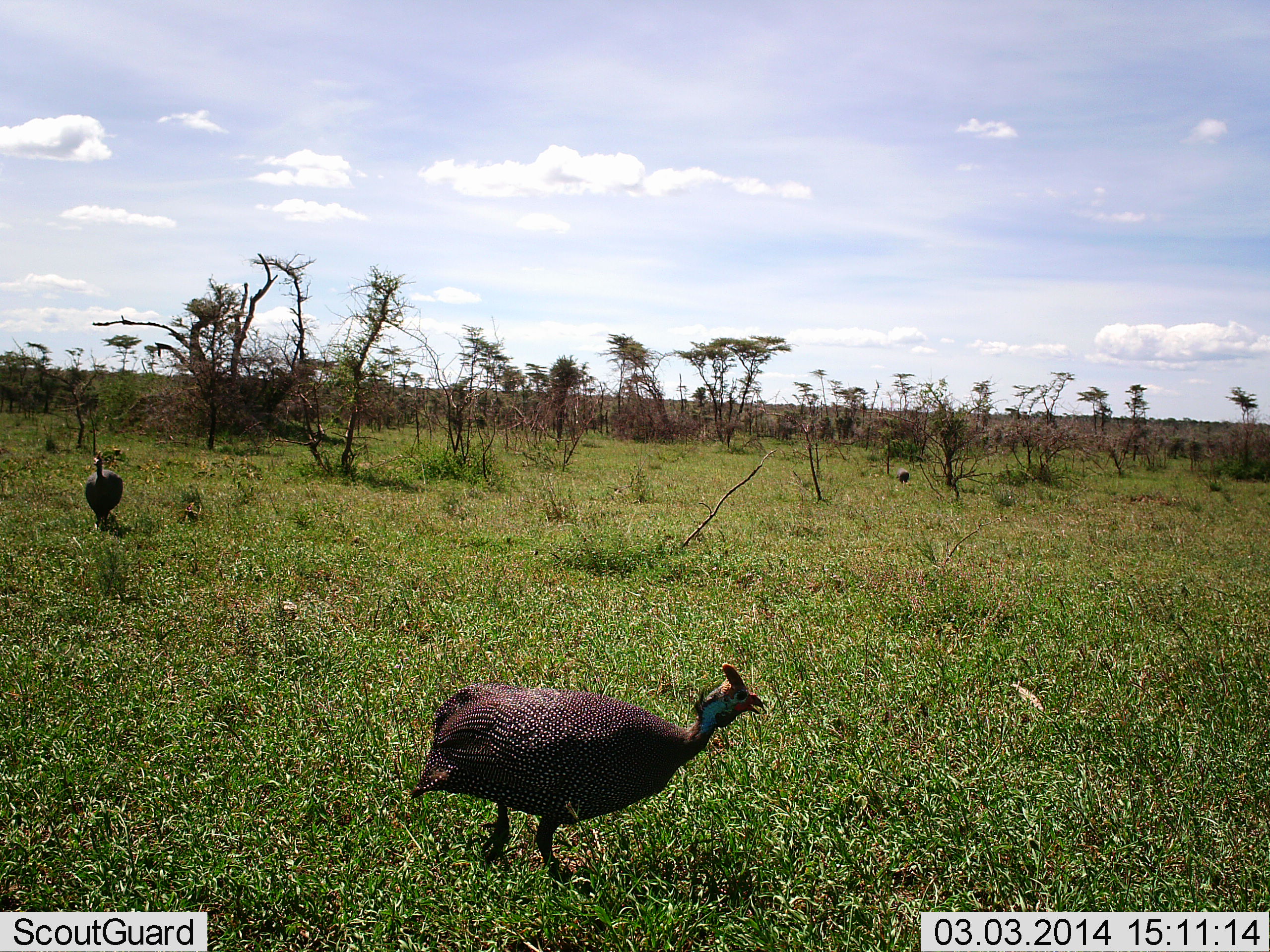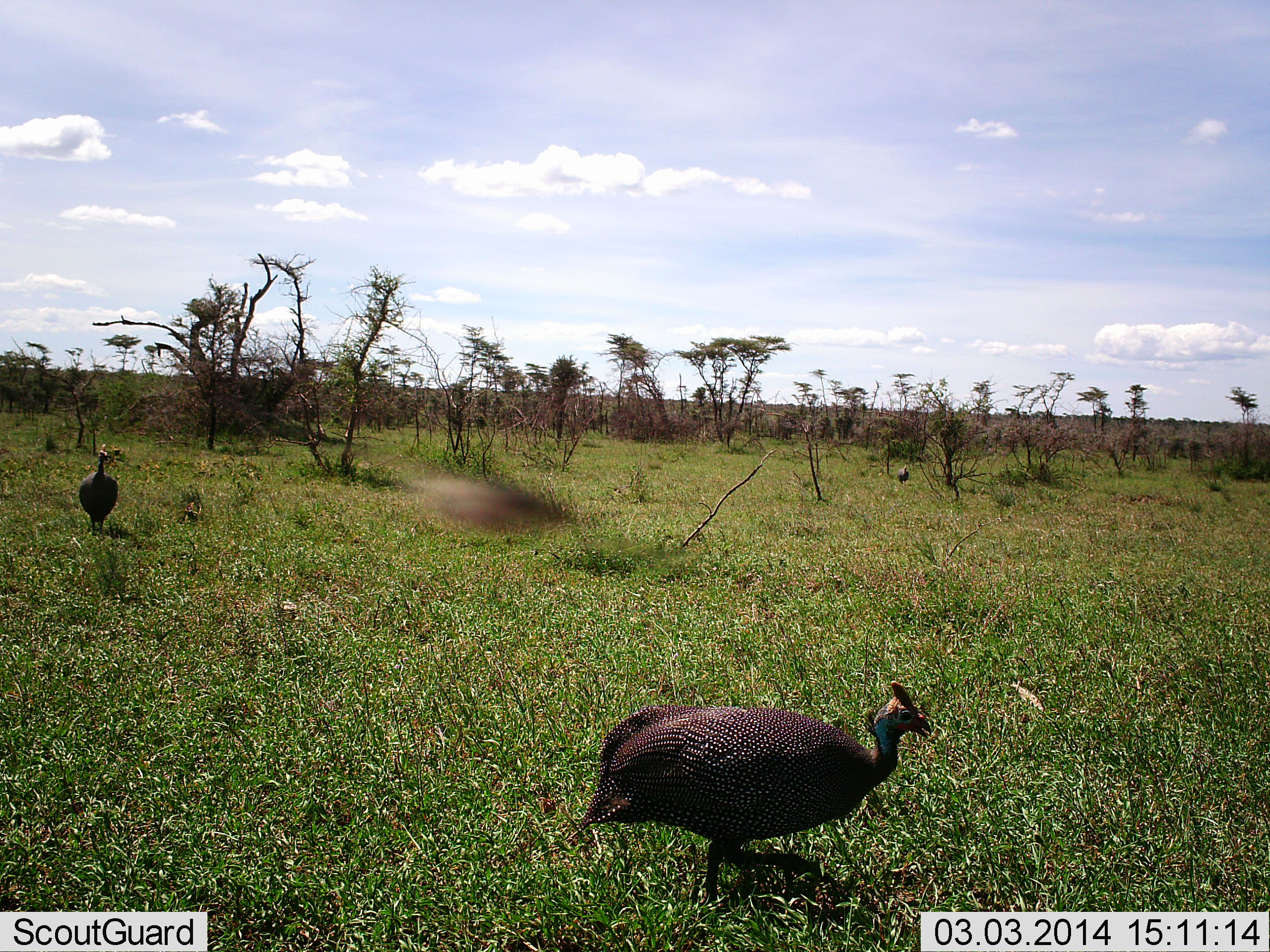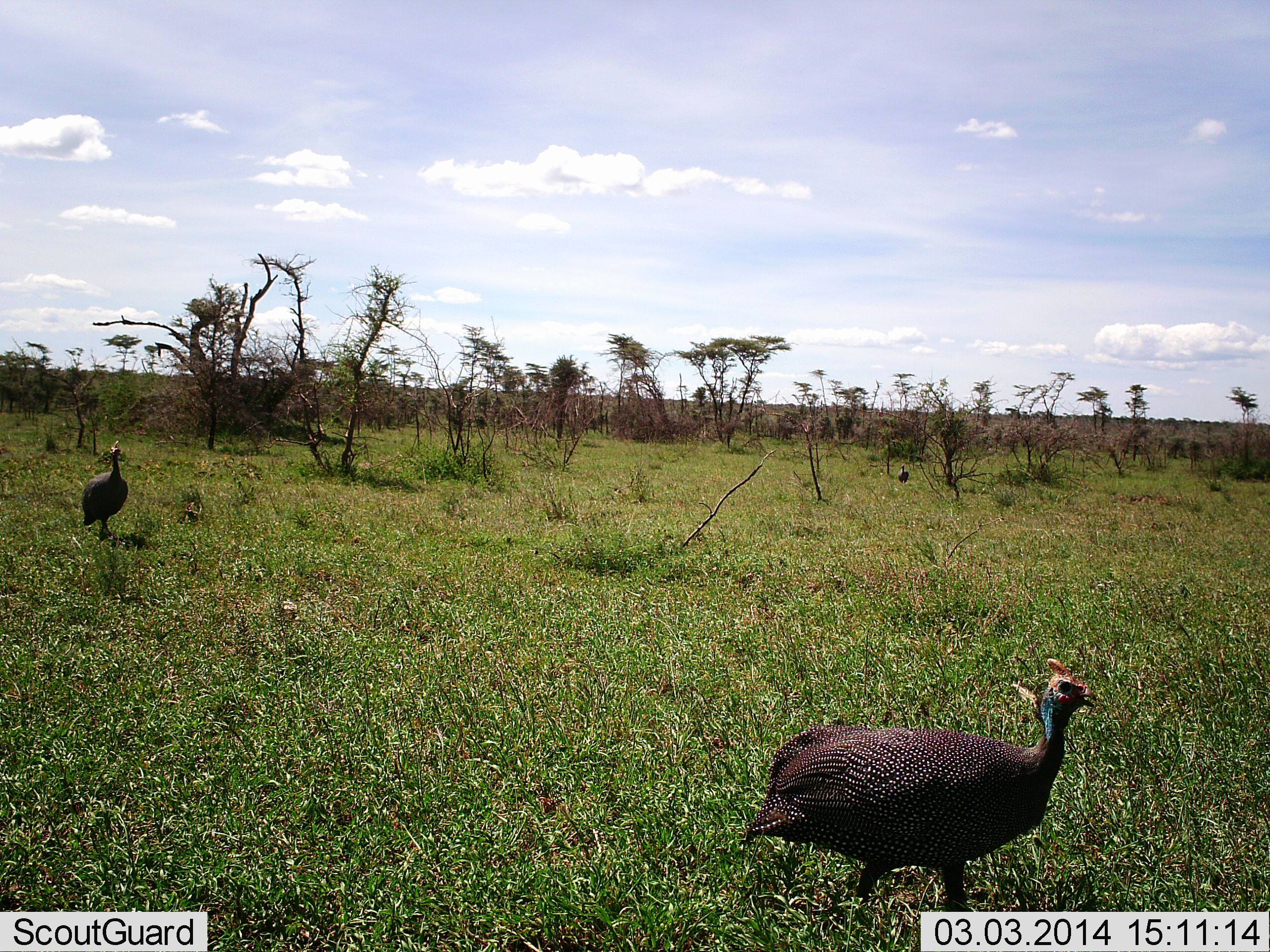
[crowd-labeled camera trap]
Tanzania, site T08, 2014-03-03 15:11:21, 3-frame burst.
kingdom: Animalia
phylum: Chordata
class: Aves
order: Galliformes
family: Numididae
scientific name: Numididae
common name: guinea fowl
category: guineafowl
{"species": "guineafowl (guinea fowl) (Numididae)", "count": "3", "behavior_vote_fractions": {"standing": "17%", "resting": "0%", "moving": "92%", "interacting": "0%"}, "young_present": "0%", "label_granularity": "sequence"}